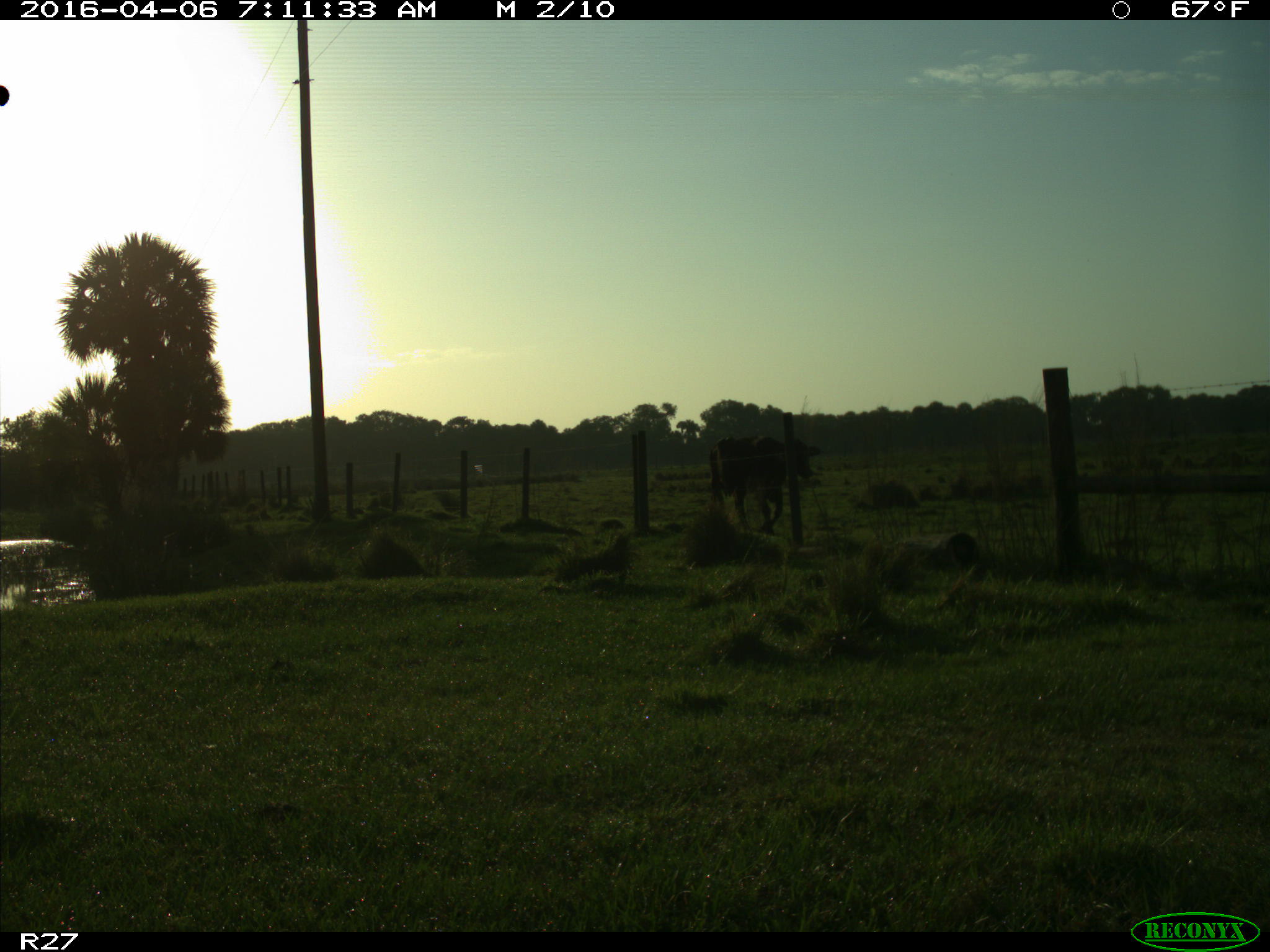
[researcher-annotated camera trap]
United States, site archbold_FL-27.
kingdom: Animalia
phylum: Chordata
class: Mammalia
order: Artiodactyla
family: Bovidae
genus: Bos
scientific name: Bos taurus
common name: domestic cow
Bos taurus (domestic cow).